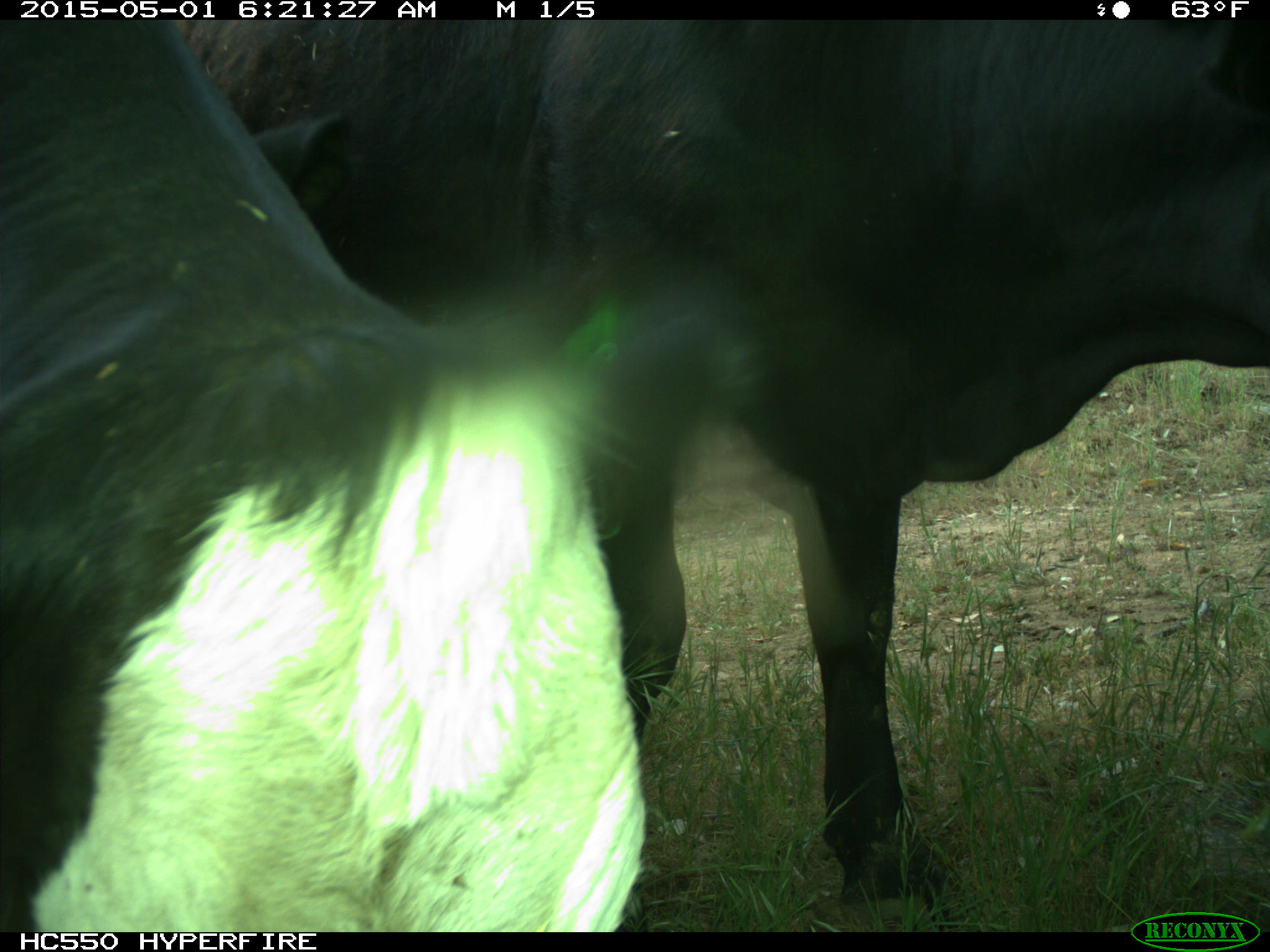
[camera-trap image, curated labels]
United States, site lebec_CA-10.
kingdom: Animalia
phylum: Chordata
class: Mammalia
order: Artiodactyla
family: Bovidae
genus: Bos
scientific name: Bos taurus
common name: domestic cow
Bos taurus (domestic cow).